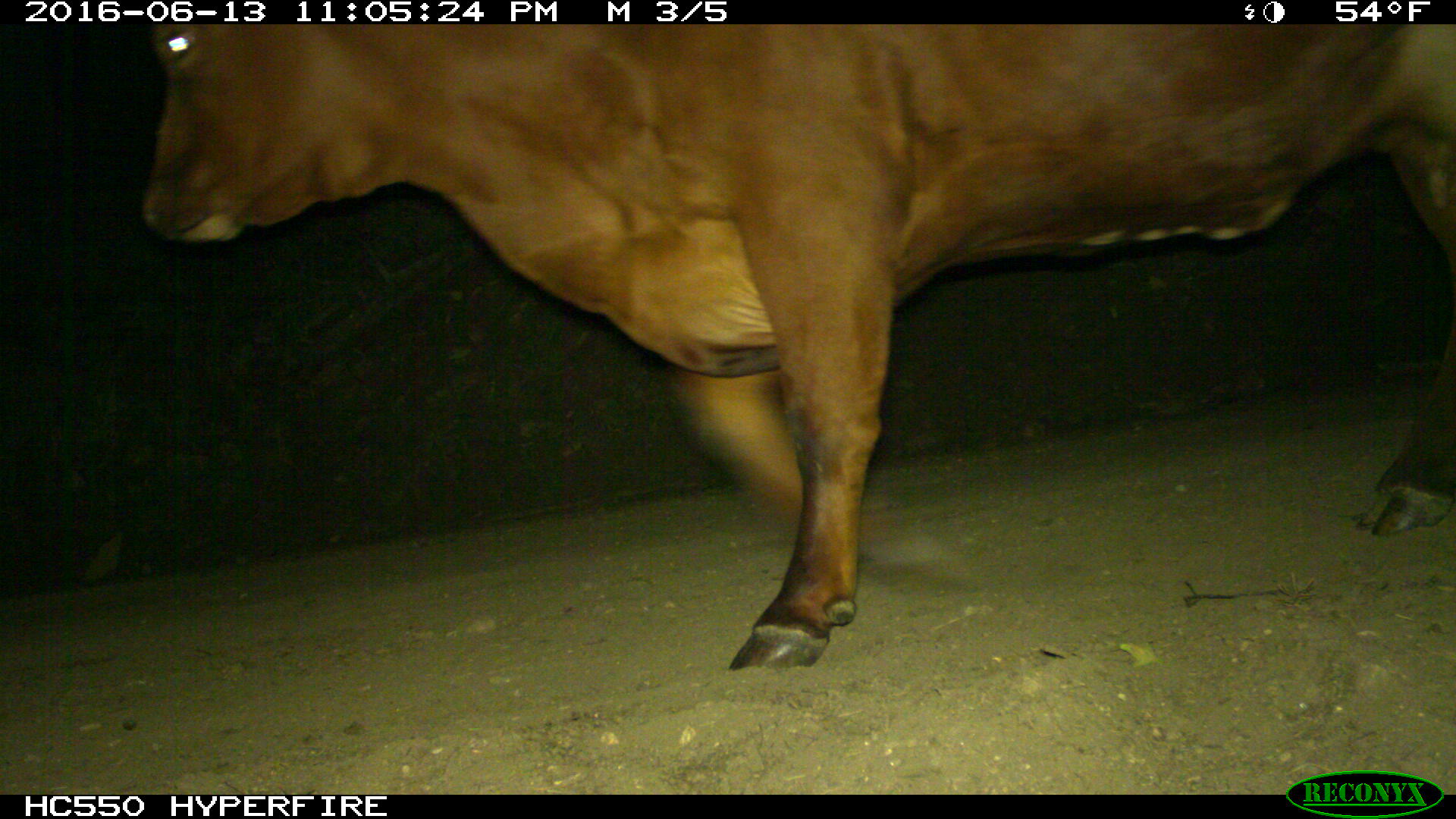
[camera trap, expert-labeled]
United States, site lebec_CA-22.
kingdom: Animalia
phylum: Chordata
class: Mammalia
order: Artiodactyla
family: Bovidae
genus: Bos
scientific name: Bos taurus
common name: domestic cow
Bos taurus (domestic cow).